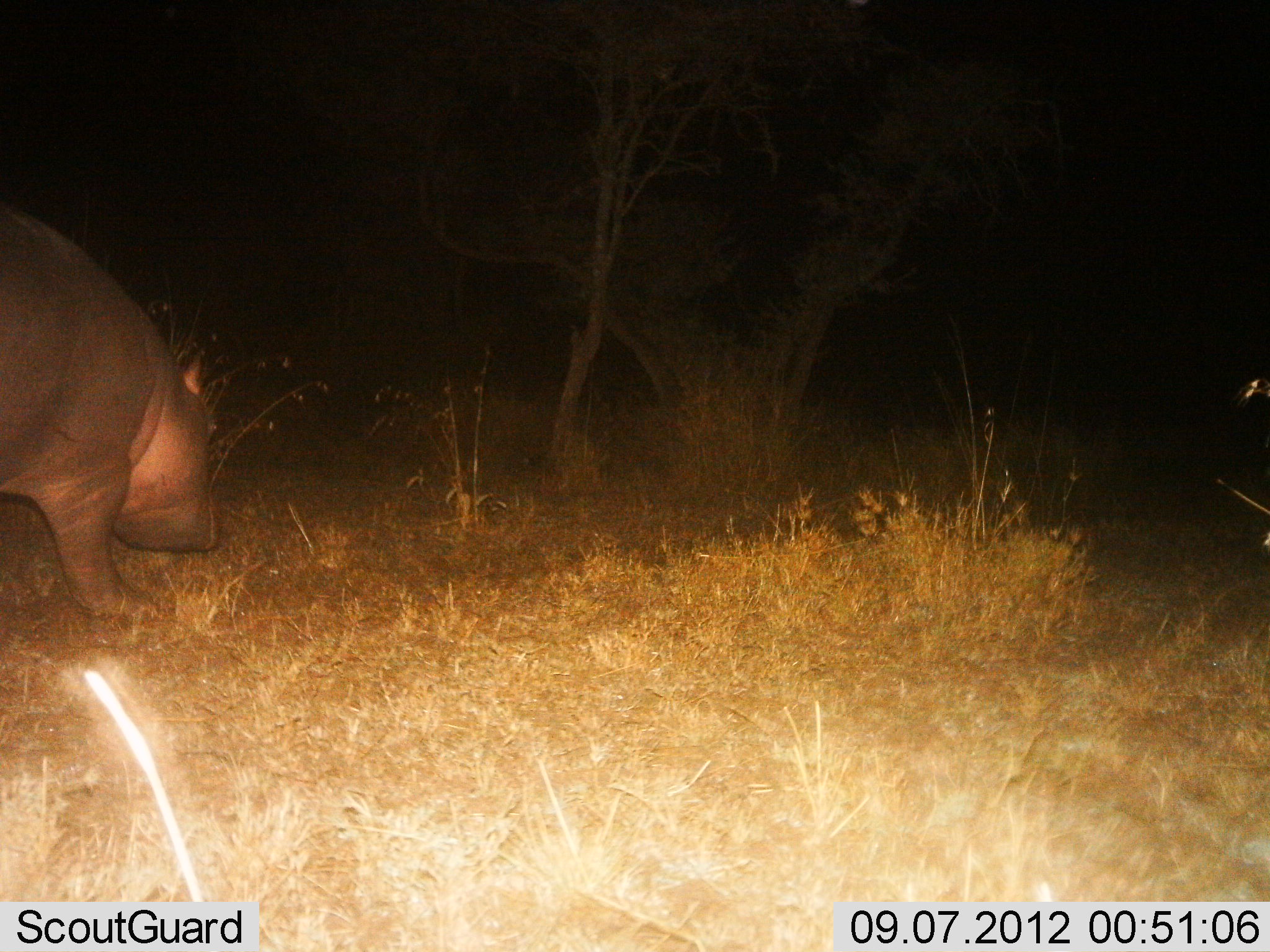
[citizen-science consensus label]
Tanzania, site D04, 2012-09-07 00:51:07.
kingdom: Animalia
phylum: Chordata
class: Mammalia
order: Artiodactyla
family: Hippopotamidae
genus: Hippopotamus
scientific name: Hippopotamus amphibius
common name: hippopotamus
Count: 1.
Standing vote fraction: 30%.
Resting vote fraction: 0%.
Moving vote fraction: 60%.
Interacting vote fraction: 0%.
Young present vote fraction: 0%.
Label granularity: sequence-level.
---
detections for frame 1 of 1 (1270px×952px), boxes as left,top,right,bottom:
animal: 0,203,228,622